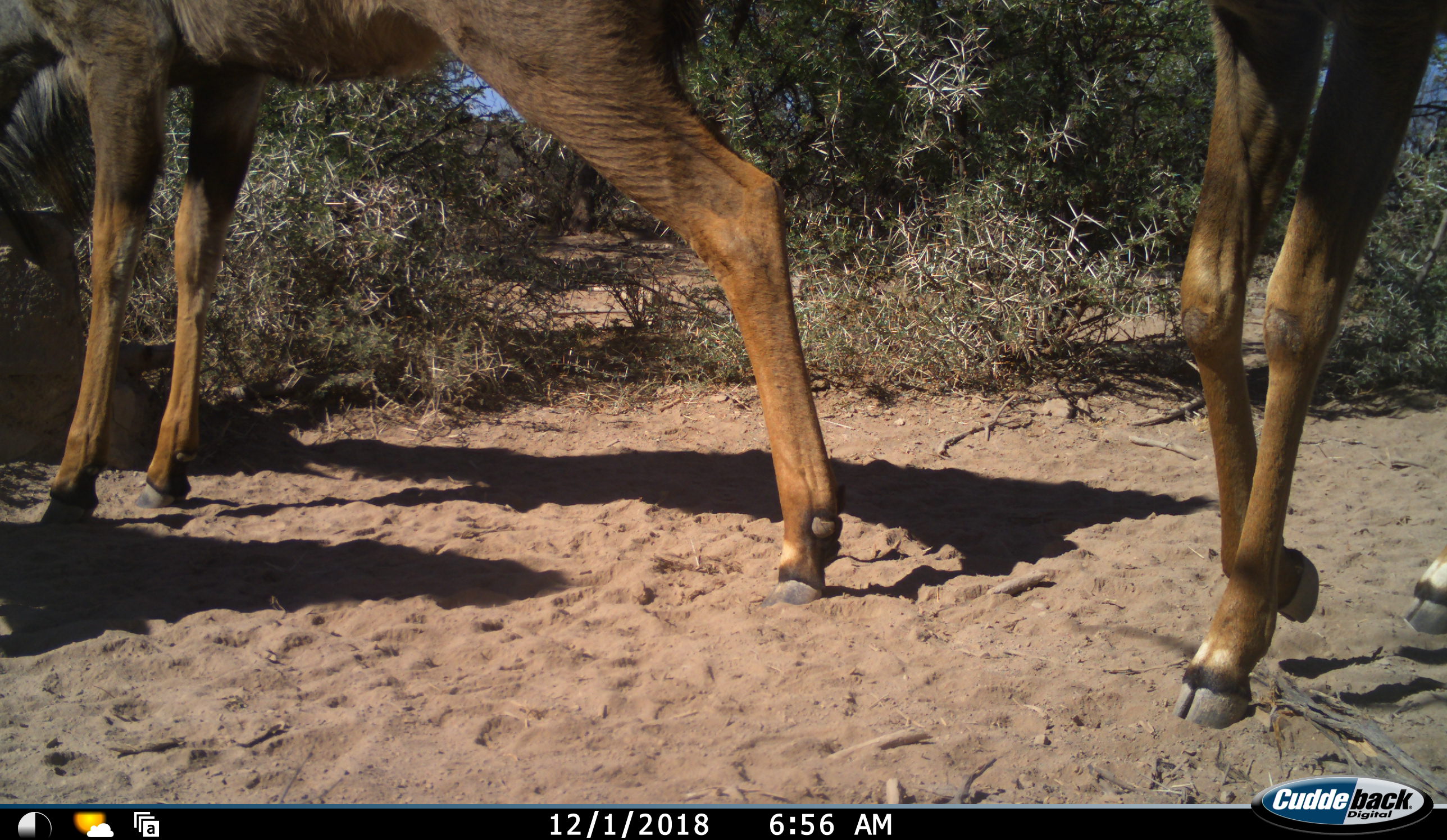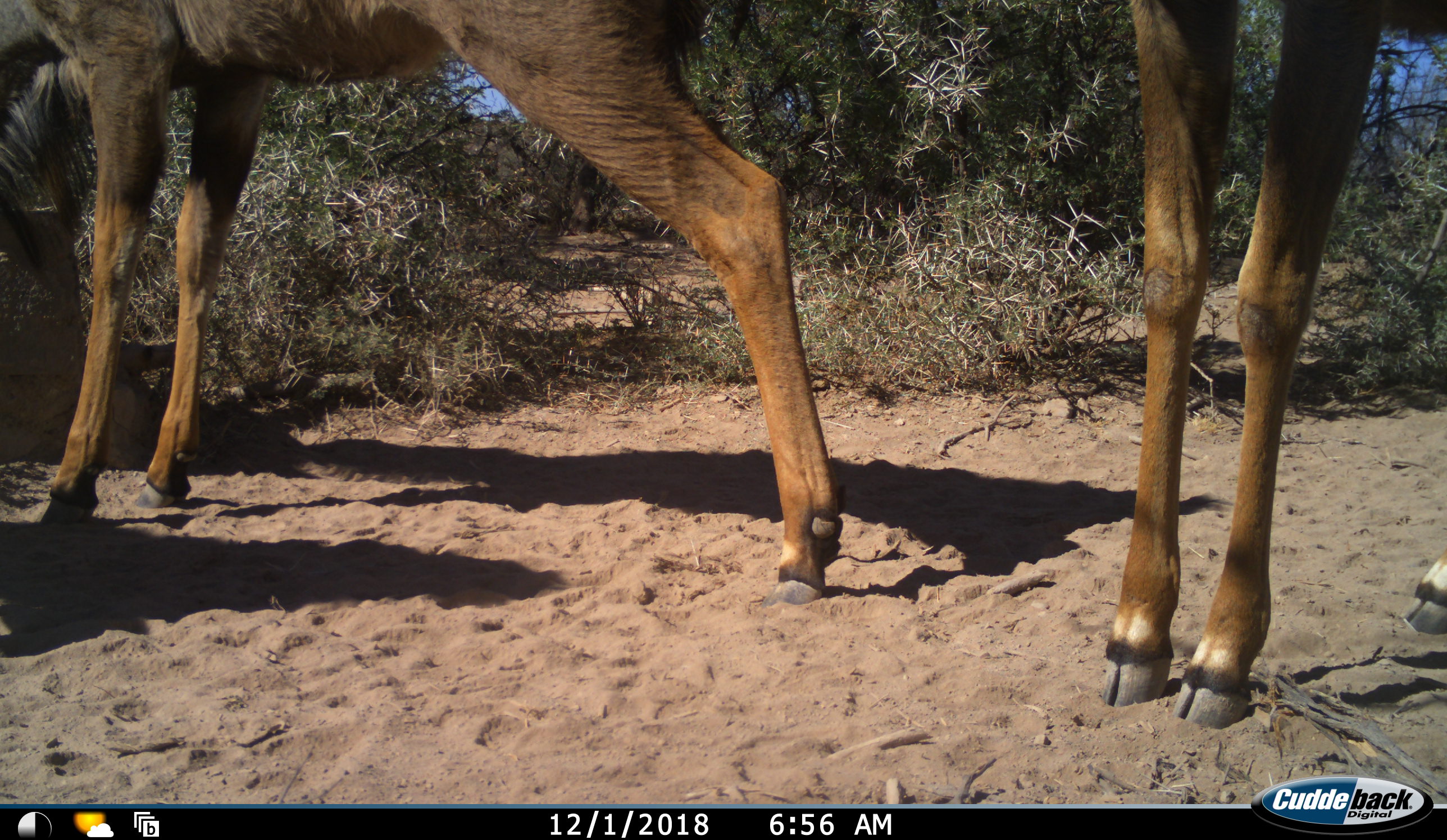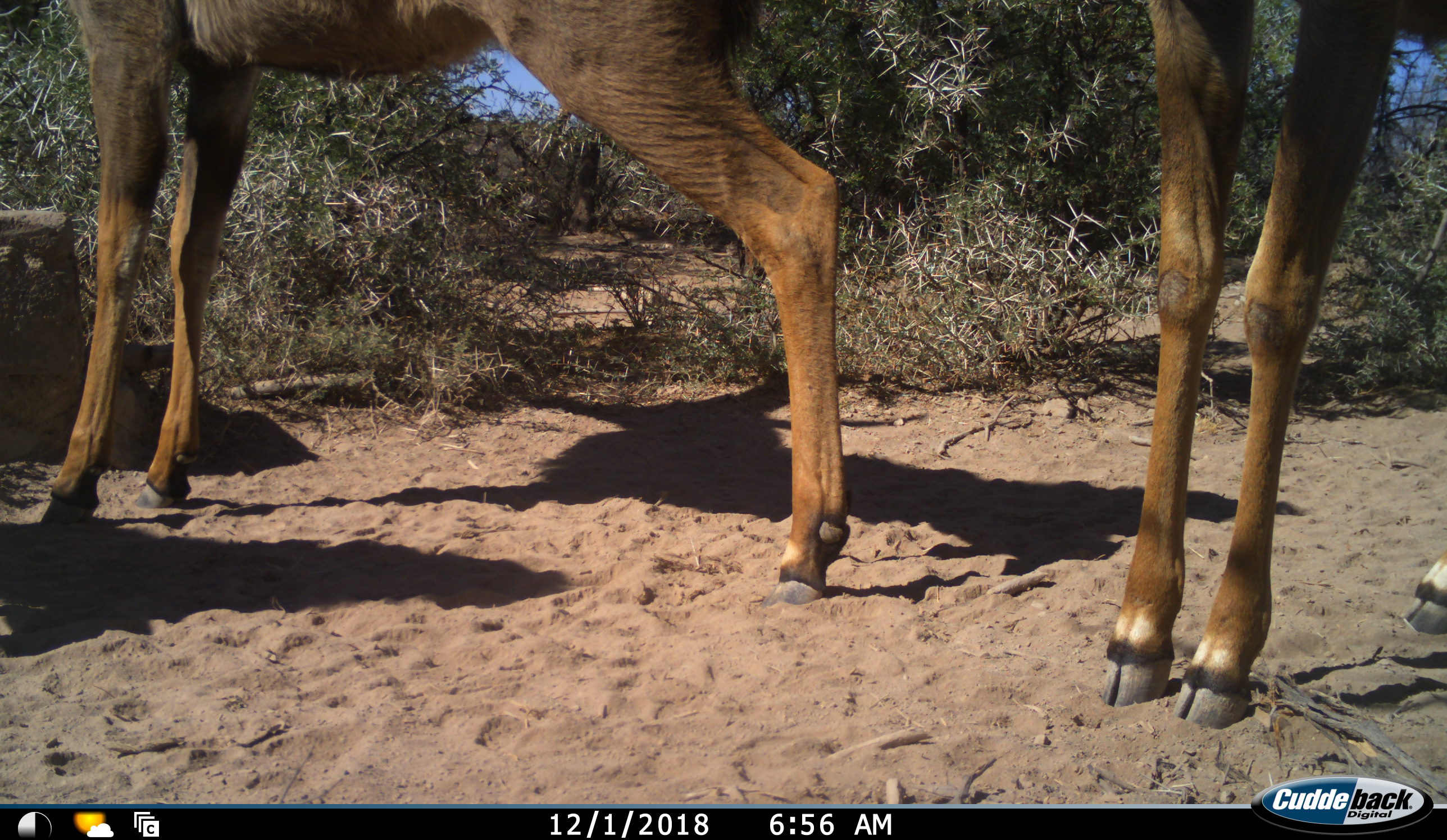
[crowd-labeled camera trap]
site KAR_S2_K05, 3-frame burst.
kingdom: Animalia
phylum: Chordata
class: Mammalia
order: Artiodactyla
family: Bovidae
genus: Tragelaphus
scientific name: Tragelaphus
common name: kudu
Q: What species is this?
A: Kudu (Tragelaphus).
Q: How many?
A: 2.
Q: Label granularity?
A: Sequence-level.